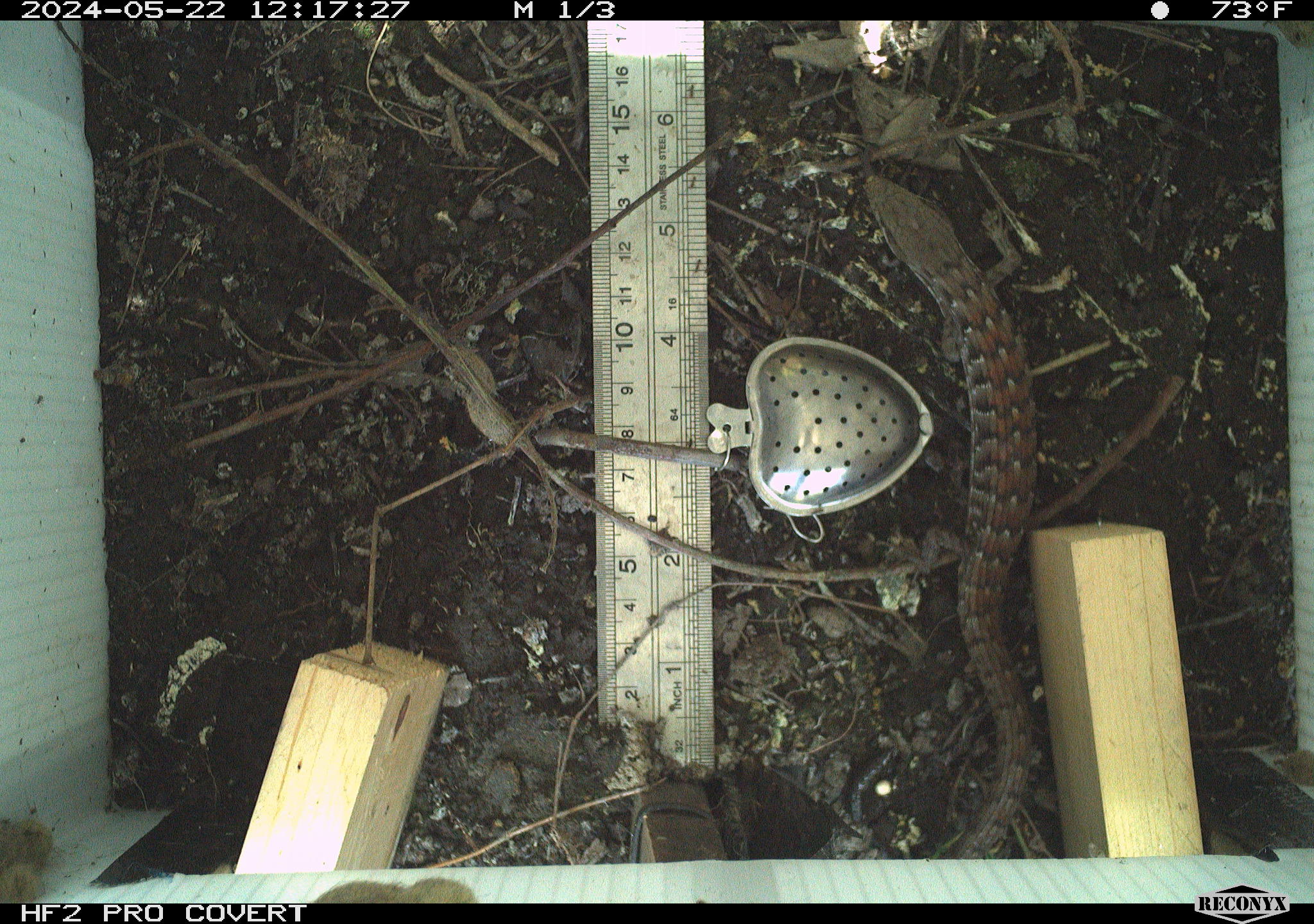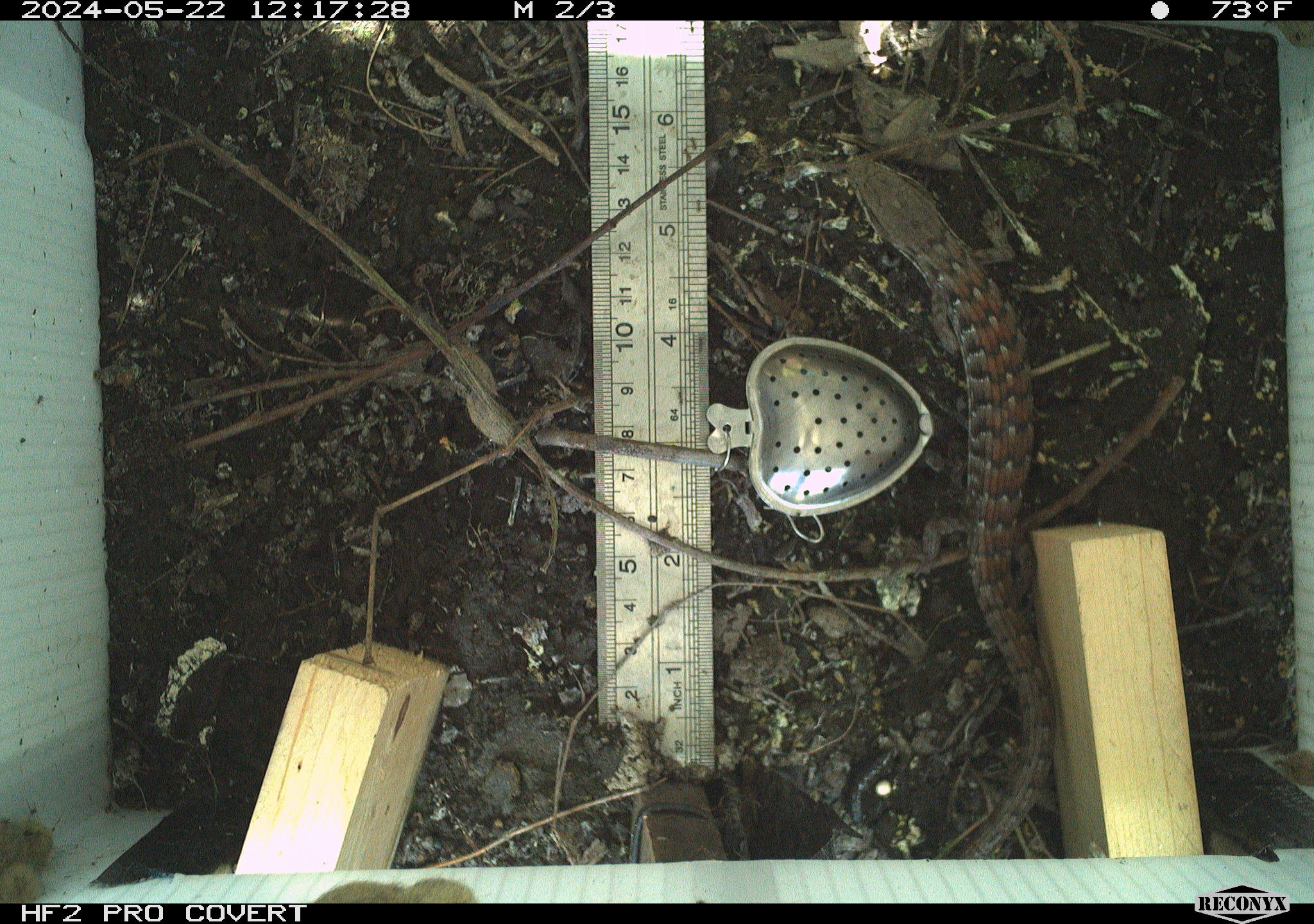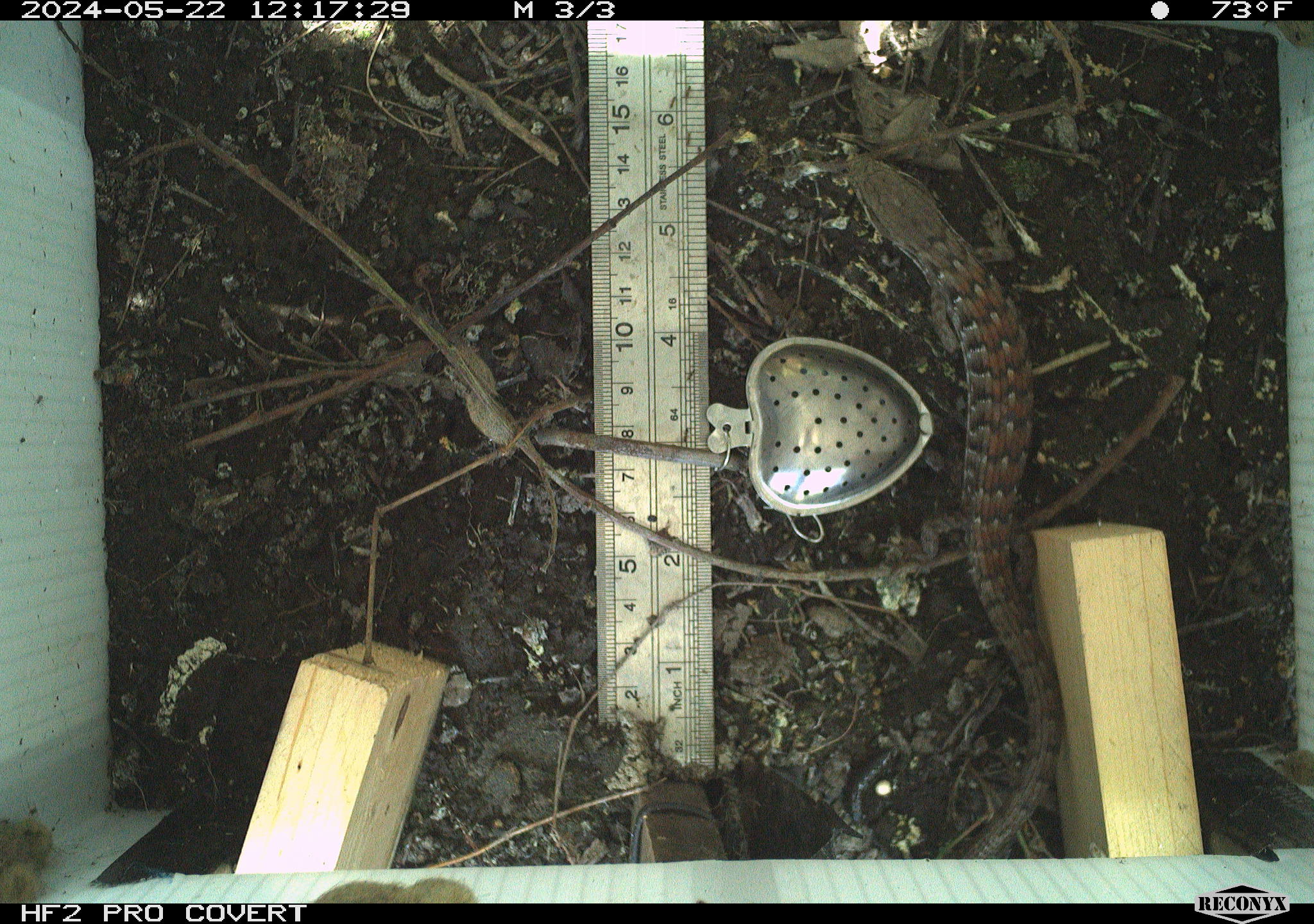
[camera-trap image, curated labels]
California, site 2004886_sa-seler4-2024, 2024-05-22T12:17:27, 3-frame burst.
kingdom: Animalia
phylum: Chordata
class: Reptilia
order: Squamata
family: Anguidae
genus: Elgaria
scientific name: Elgaria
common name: alligator lizards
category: elgaria species